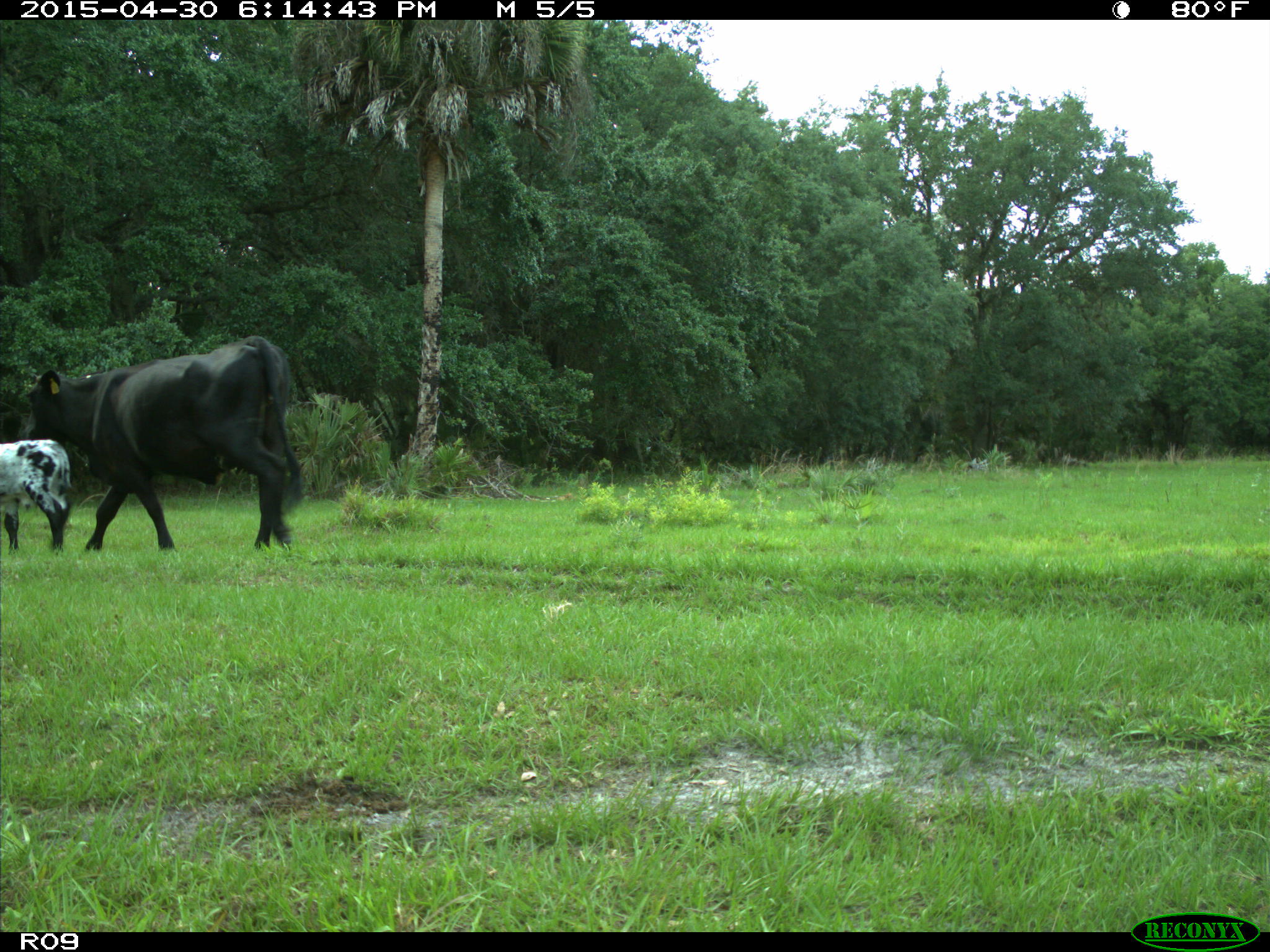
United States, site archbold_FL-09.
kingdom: Animalia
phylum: Chordata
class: Mammalia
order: Artiodactyla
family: Bovidae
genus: Bos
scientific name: Bos taurus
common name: domestic cow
Bos taurus (domestic cow).